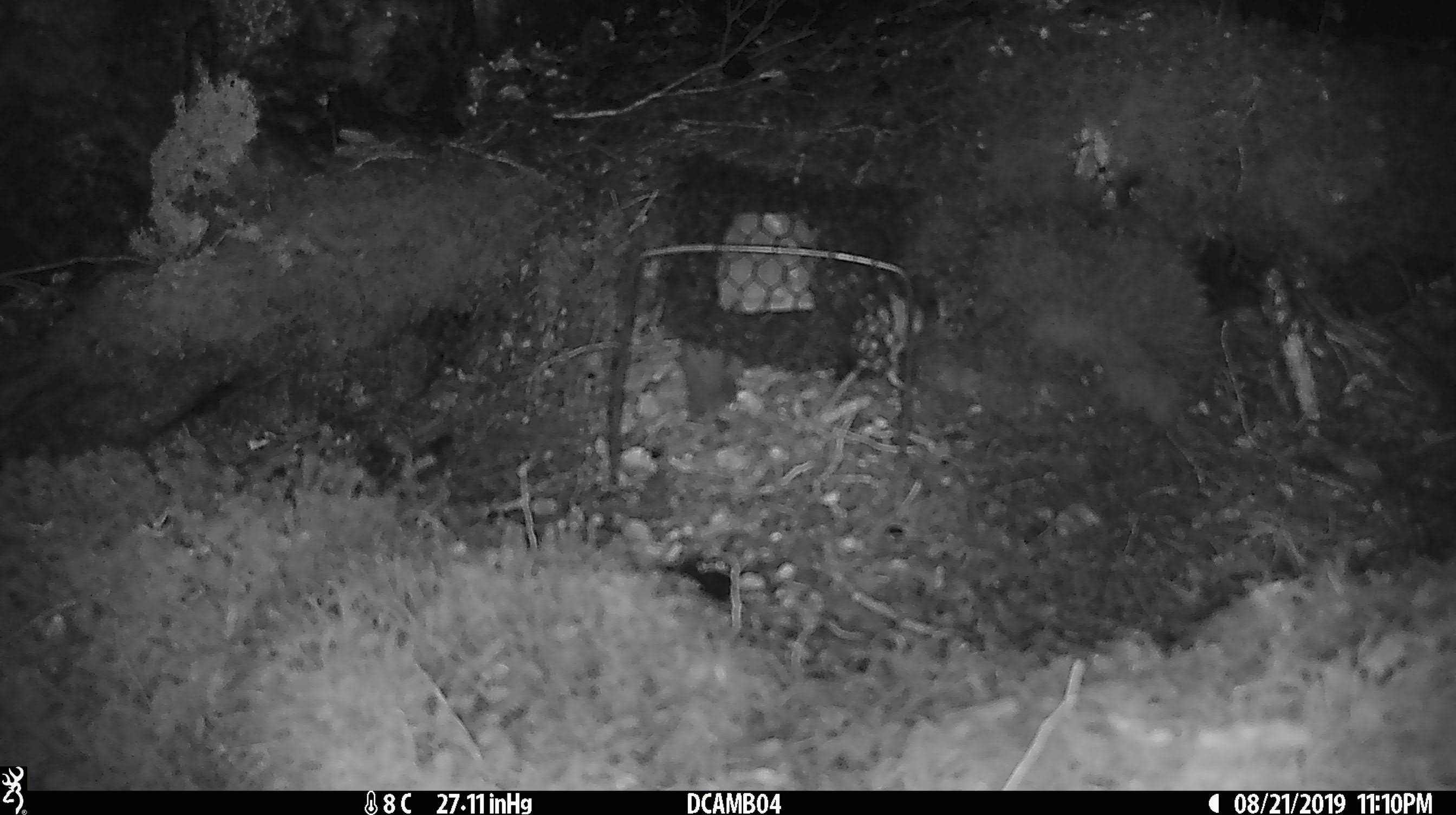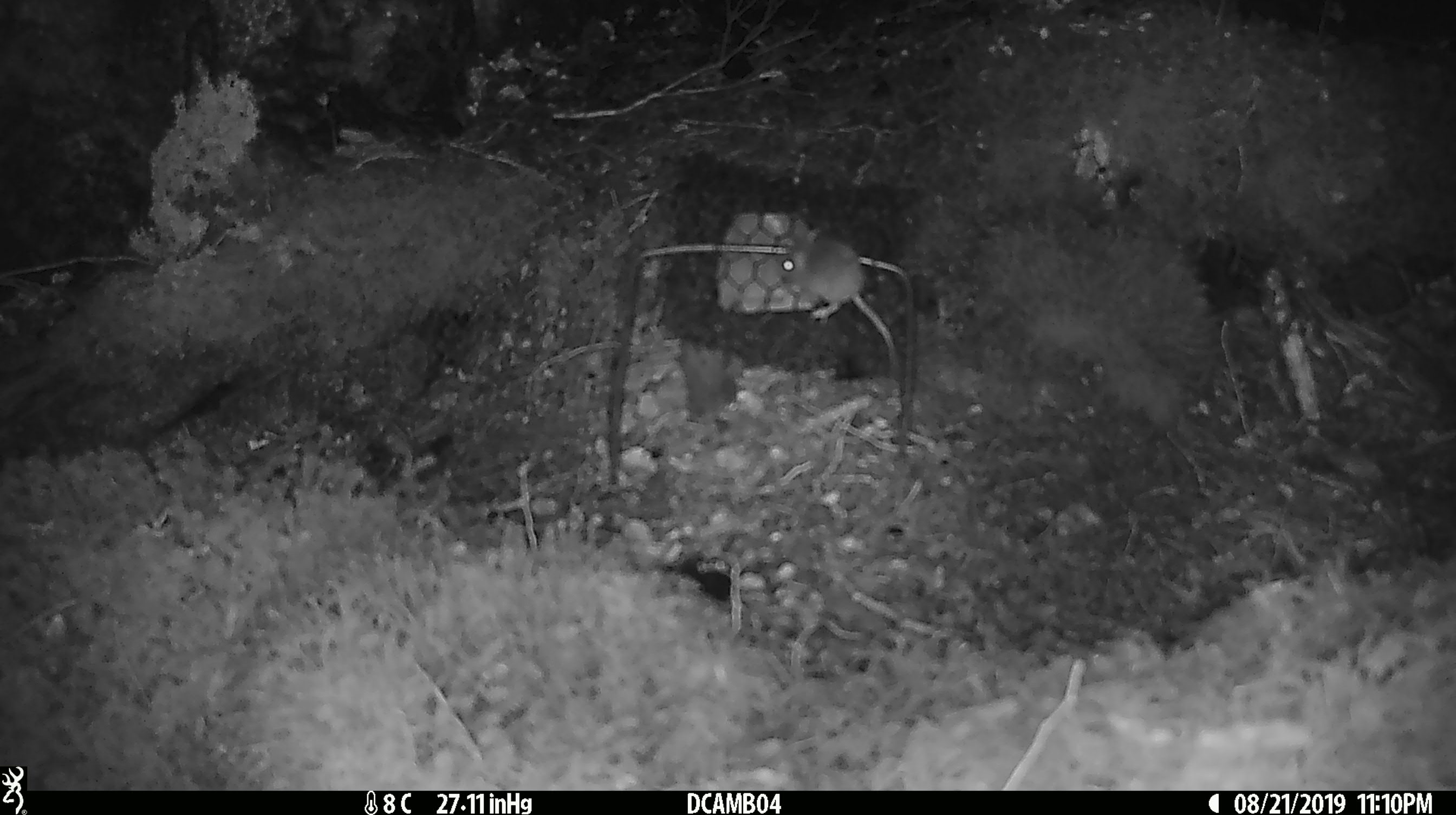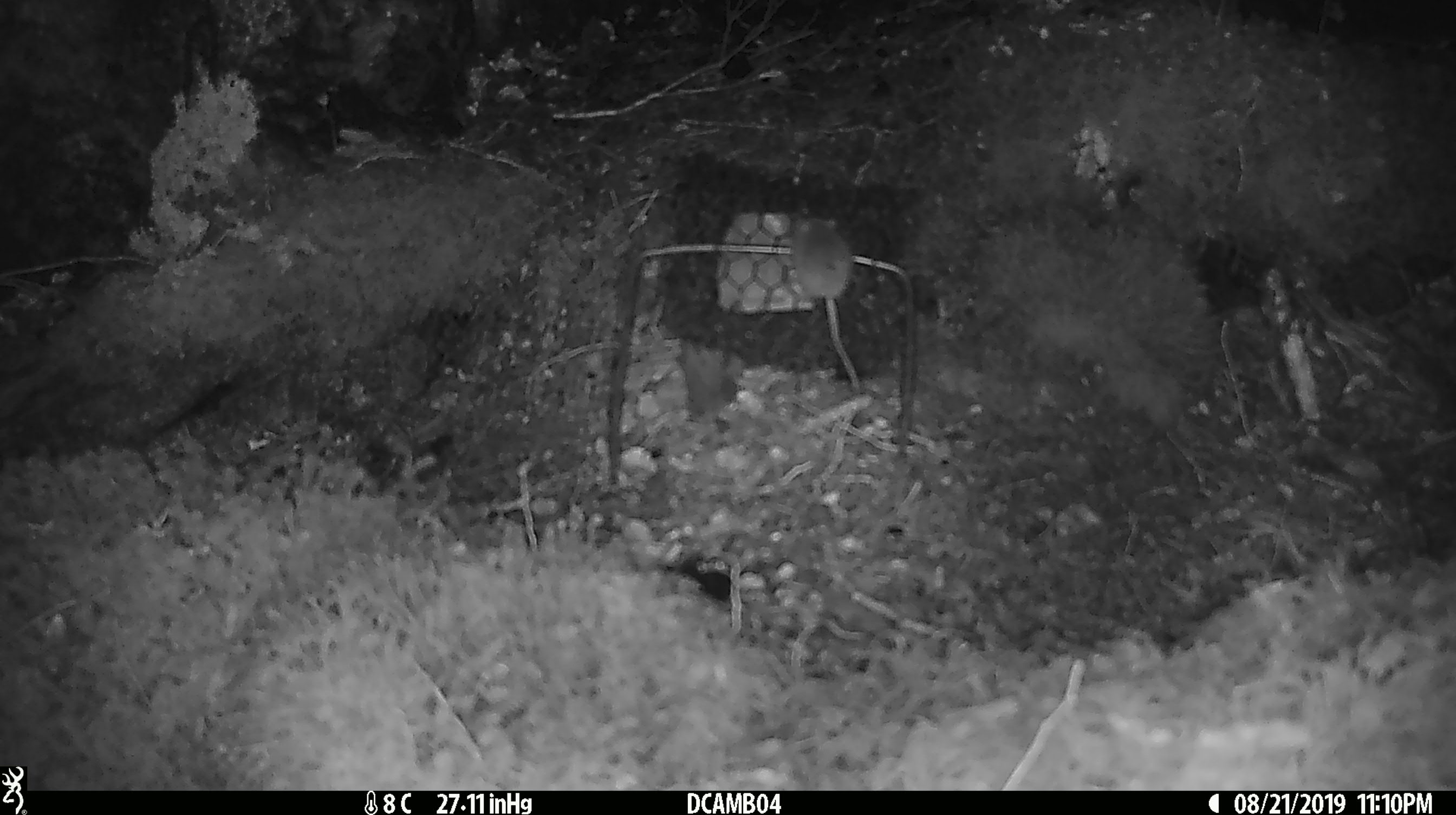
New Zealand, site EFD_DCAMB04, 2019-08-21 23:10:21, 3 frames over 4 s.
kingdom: Animalia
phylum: Chordata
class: Mammalia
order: Rodentia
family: Muridae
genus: Mus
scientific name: Mus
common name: mouse